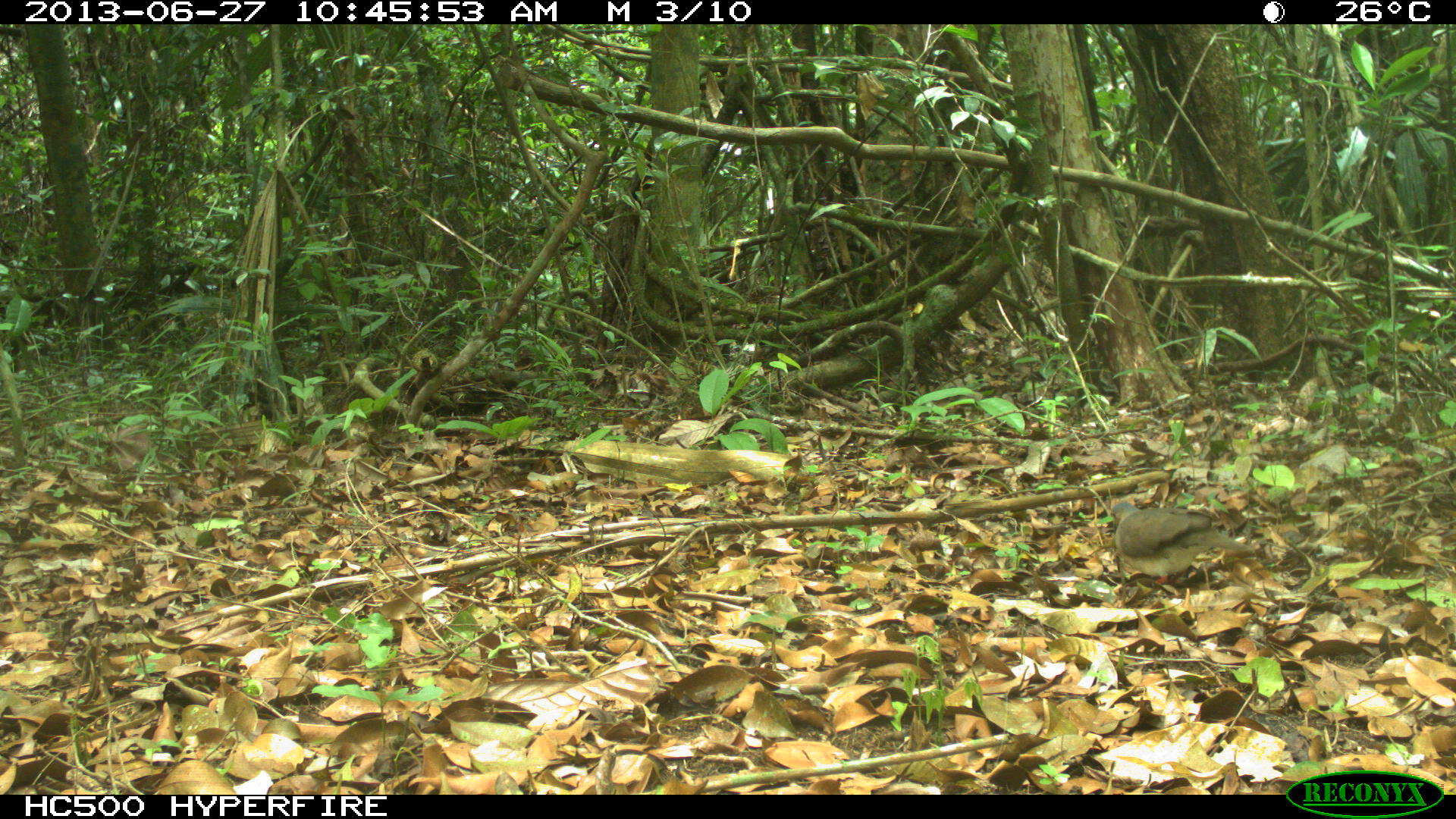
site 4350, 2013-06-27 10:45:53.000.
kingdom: Animalia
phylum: Chordata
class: Aves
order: Columbiformes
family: Columbidae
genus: Leptotila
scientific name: Leptotila plumbeiceps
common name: gray-headed dove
Leptotila plumbeiceps (gray-headed dove), count 1.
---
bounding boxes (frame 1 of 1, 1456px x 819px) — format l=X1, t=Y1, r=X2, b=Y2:
leptotila plumbeiceps: l=1110, t=500, r=1253, b=583